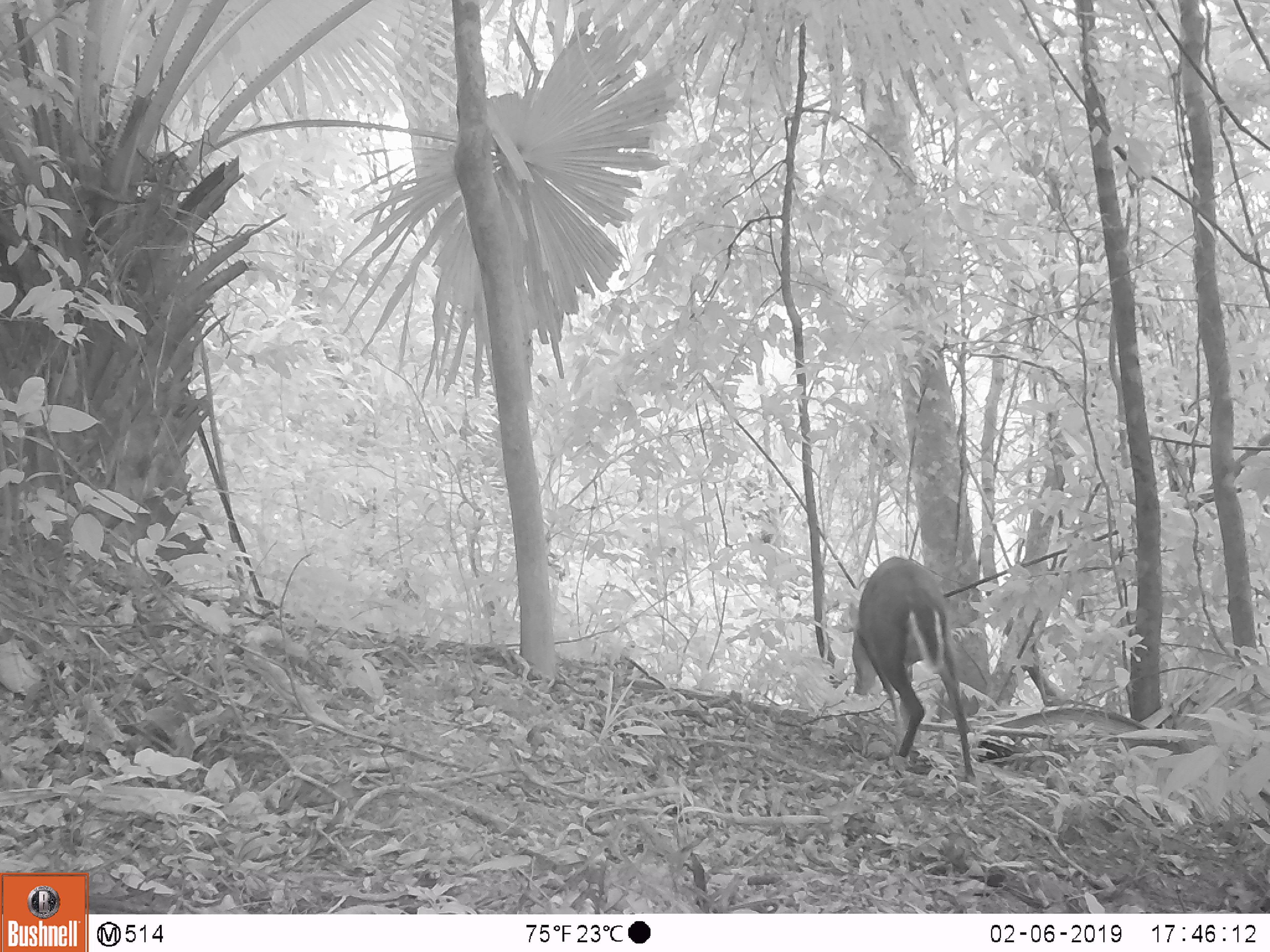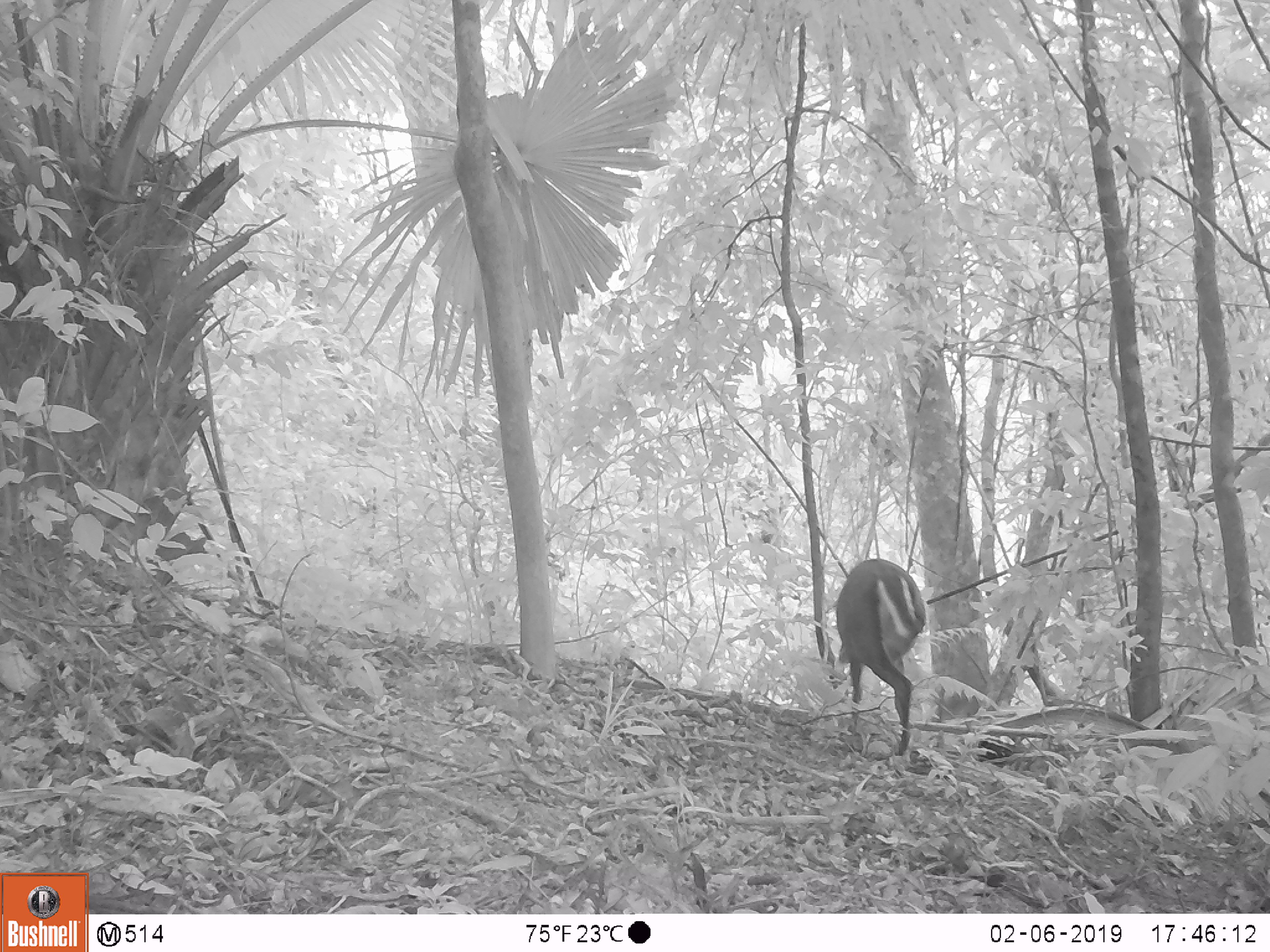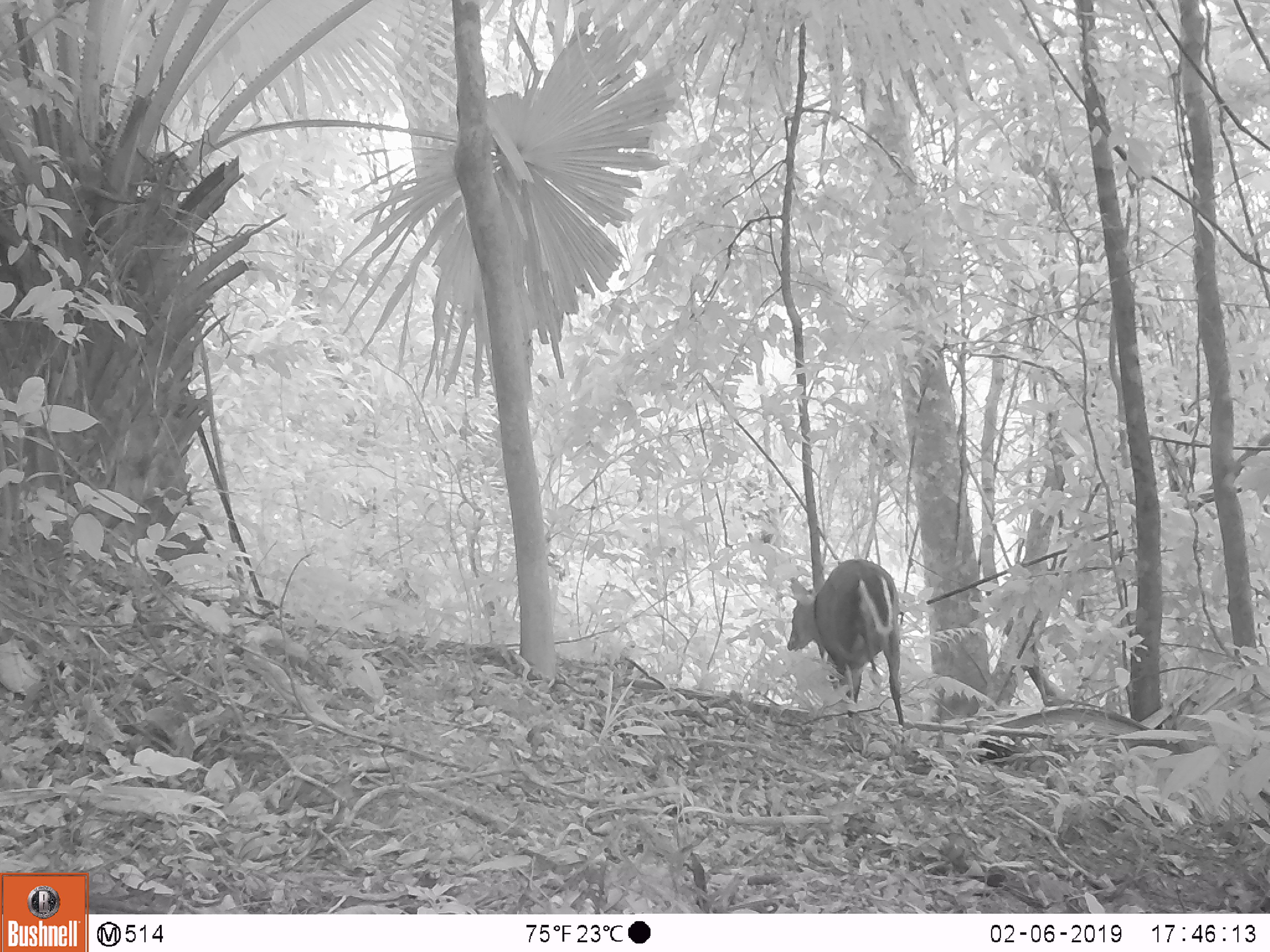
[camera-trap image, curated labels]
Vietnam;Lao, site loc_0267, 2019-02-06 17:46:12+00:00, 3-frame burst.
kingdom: Animalia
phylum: Chordata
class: Mammalia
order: Artiodactyla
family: Cervidae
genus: Muntiacus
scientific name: Muntiacus rooseveltorum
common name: roosevelt's muntjac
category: roosevelts muntjac group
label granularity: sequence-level